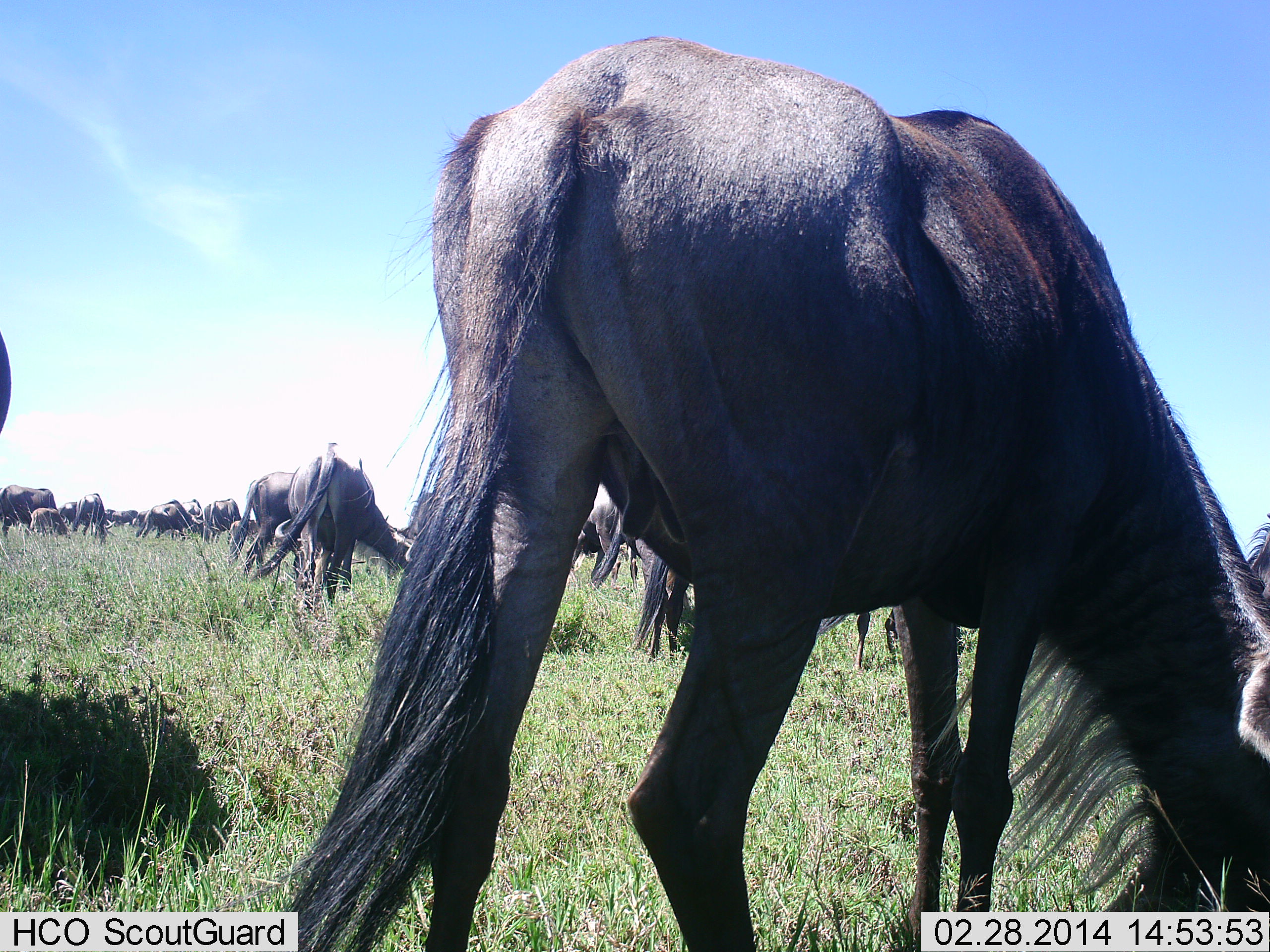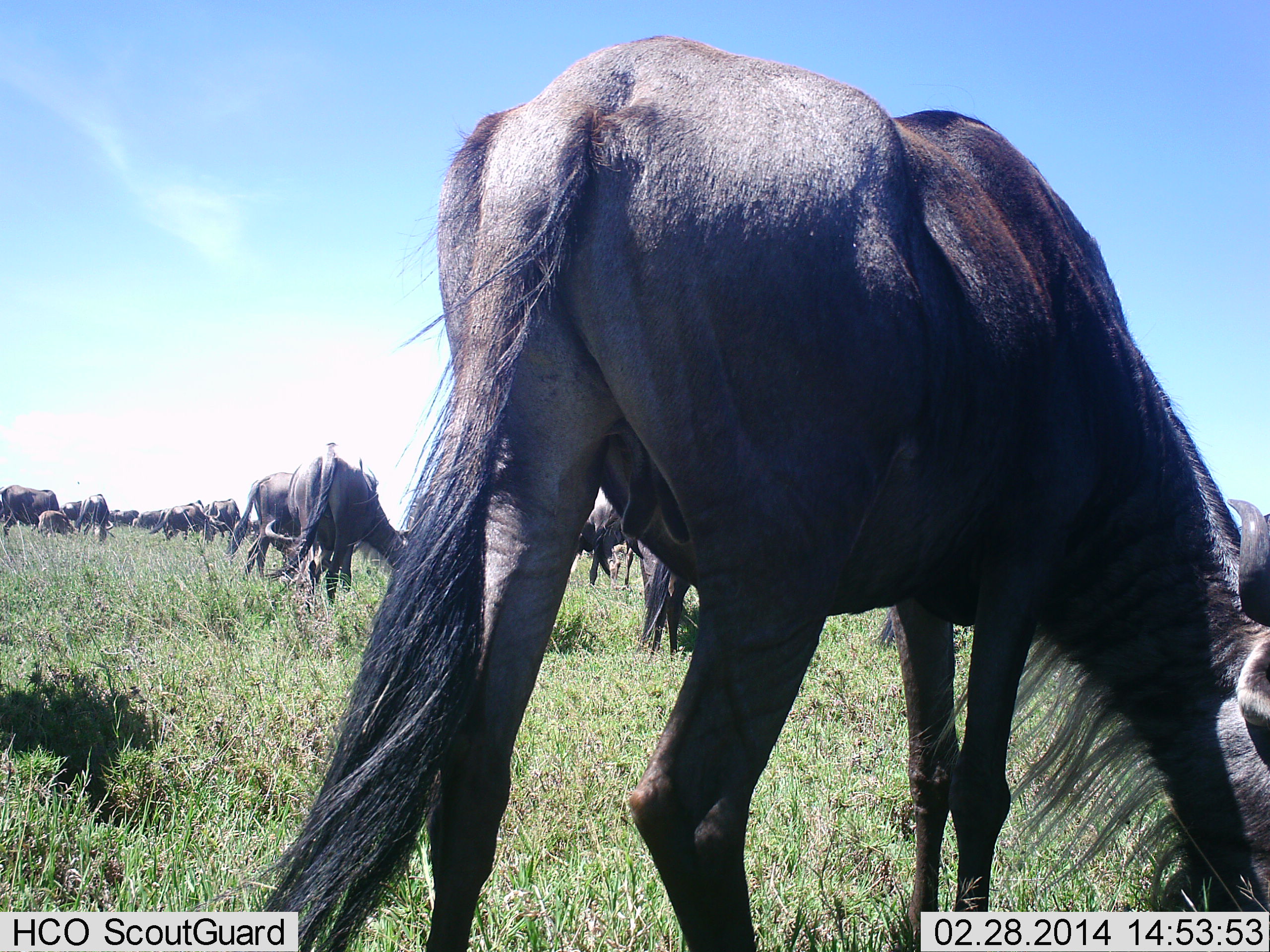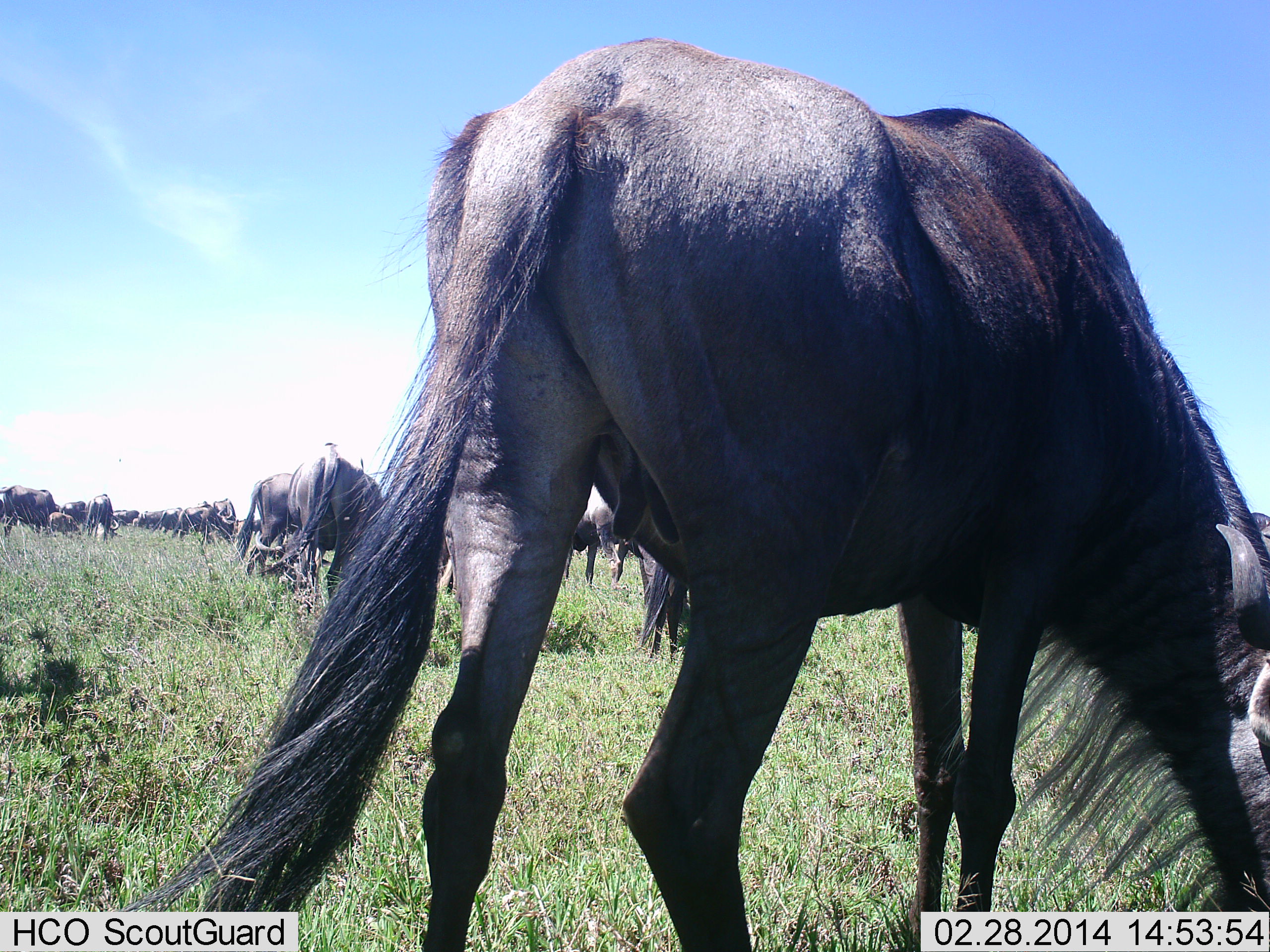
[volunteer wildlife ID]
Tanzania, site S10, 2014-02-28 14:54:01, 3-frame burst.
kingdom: Animalia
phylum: Chordata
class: Mammalia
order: Artiodactyla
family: Bovidae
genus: Connochaetes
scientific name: Connochaetes taurinus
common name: blue wildebeest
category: wildebeest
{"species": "wildebeest (blue wildebeest) (Connochaetes taurinus)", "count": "11-50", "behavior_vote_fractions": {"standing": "40%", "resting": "10%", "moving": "20%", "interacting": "0%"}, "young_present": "40%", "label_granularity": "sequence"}